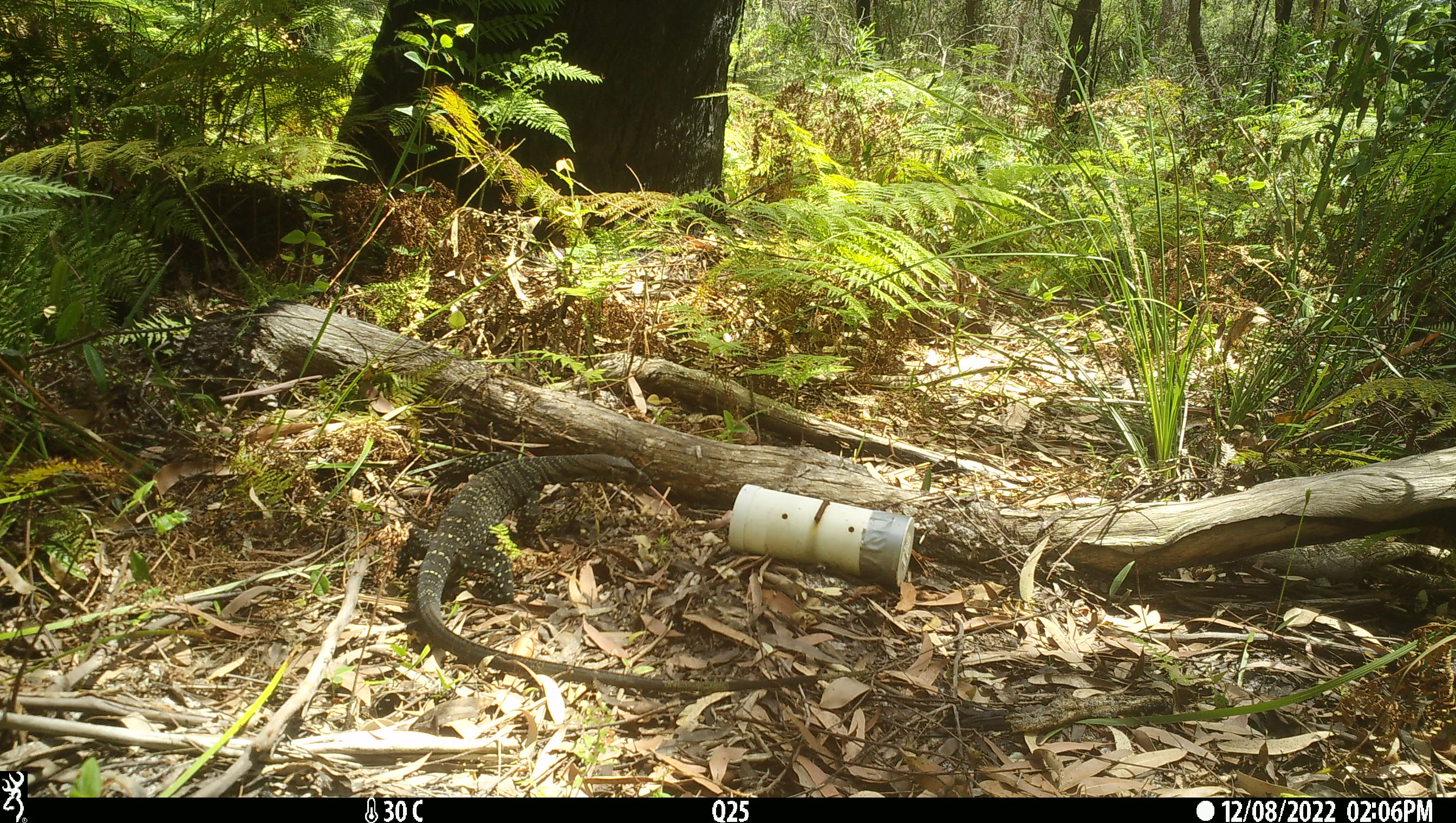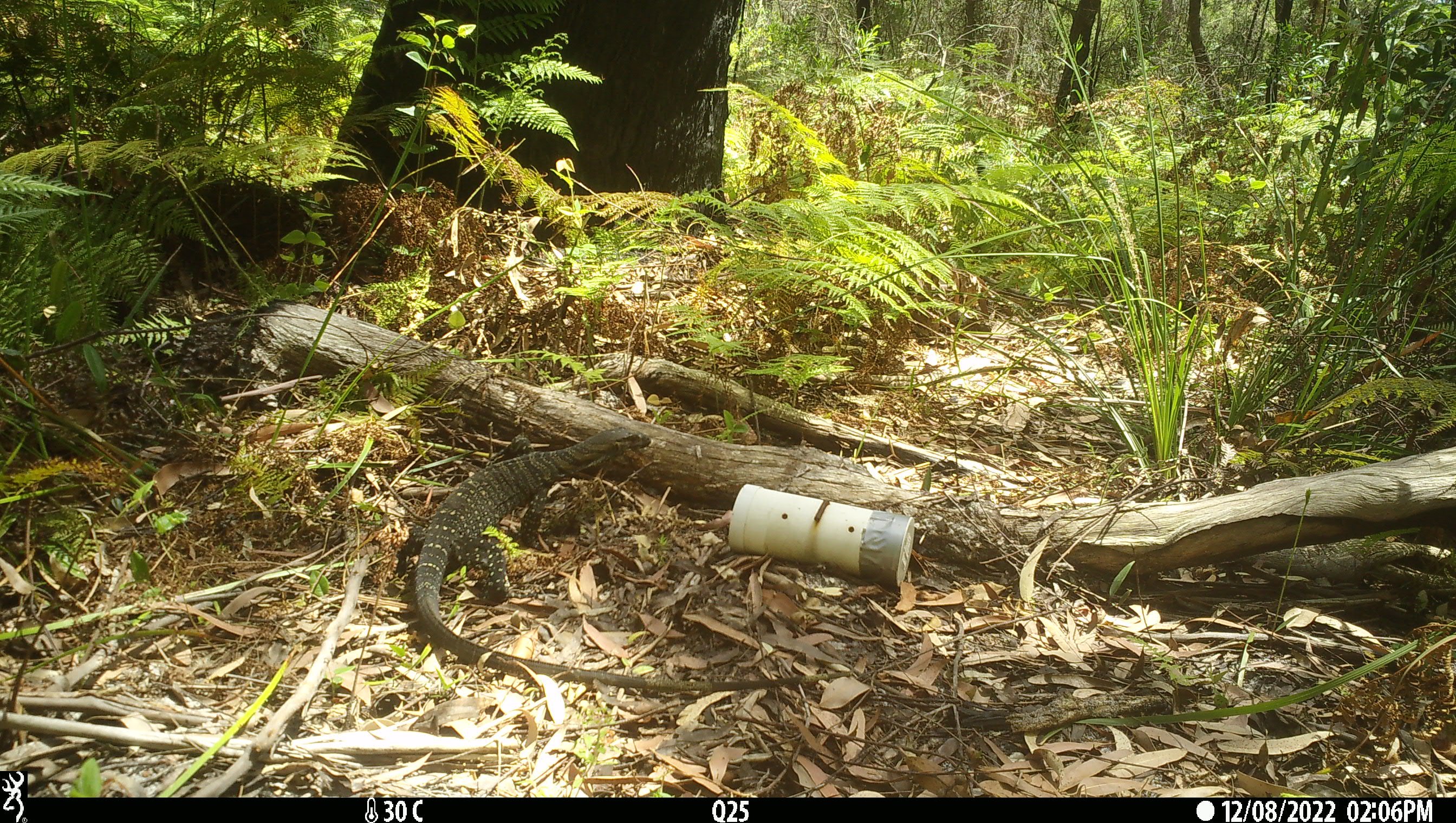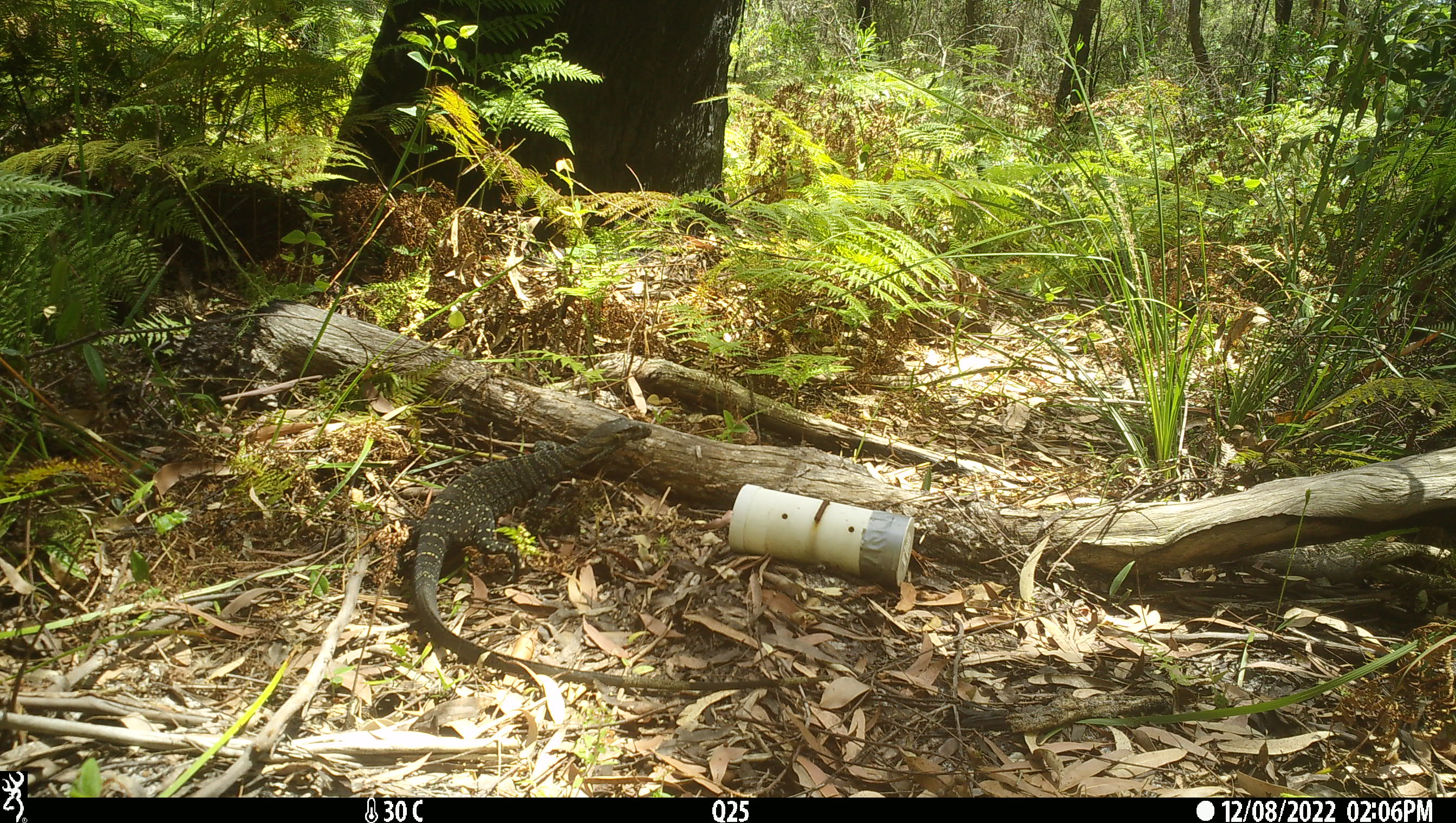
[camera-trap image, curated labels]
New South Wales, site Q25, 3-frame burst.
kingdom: Animalia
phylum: Chordata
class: Reptilia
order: Squamata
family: Varanidae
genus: Varanus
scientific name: Varanus varius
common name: lace monitor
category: goanna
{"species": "goanna (lace monitor) (Varanus varius)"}